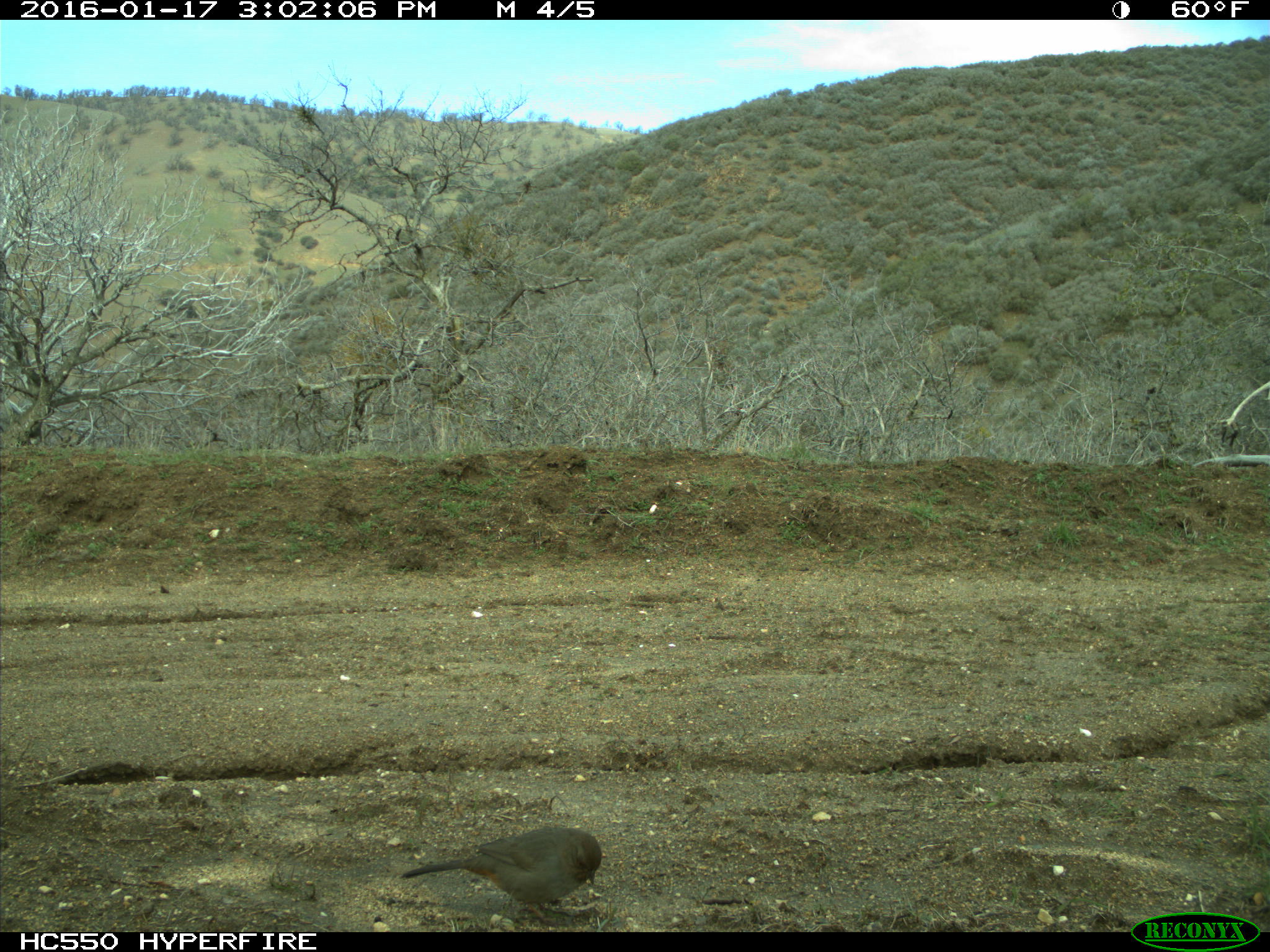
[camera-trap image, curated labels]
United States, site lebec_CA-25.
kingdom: Animalia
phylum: Chordata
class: Aves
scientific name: Aves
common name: birds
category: unidentified bird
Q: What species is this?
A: Unidentified bird (birds) (Aves).